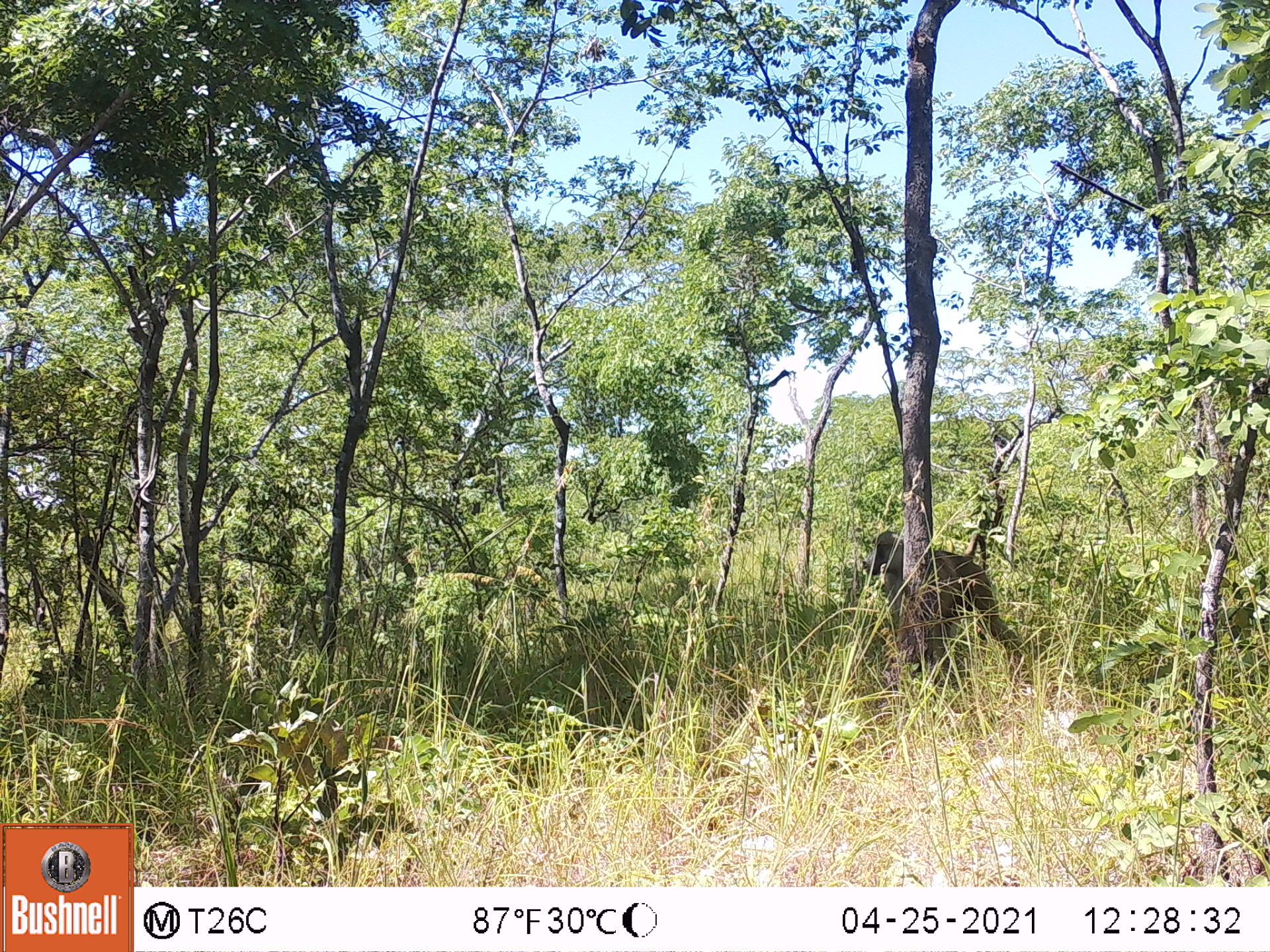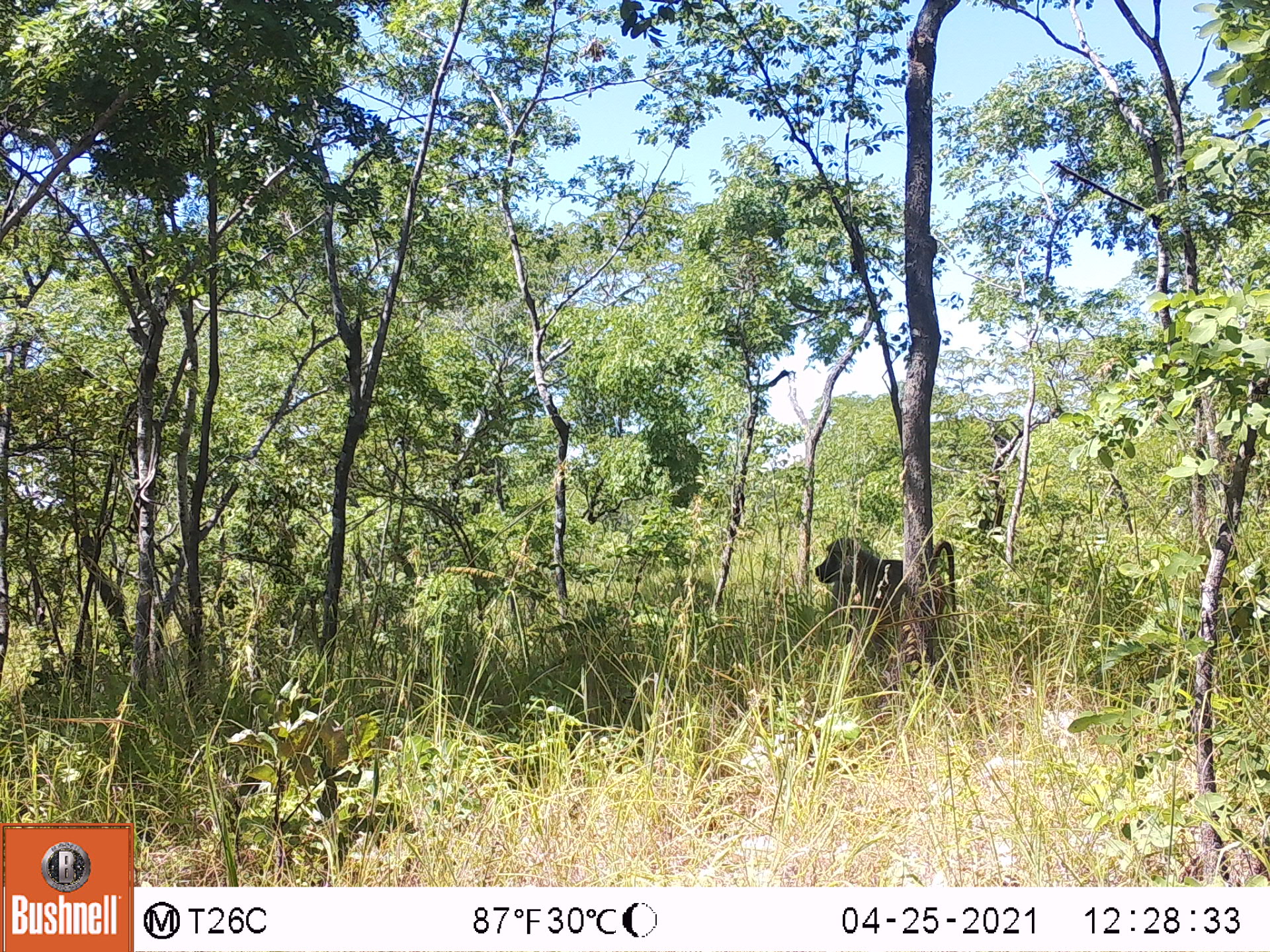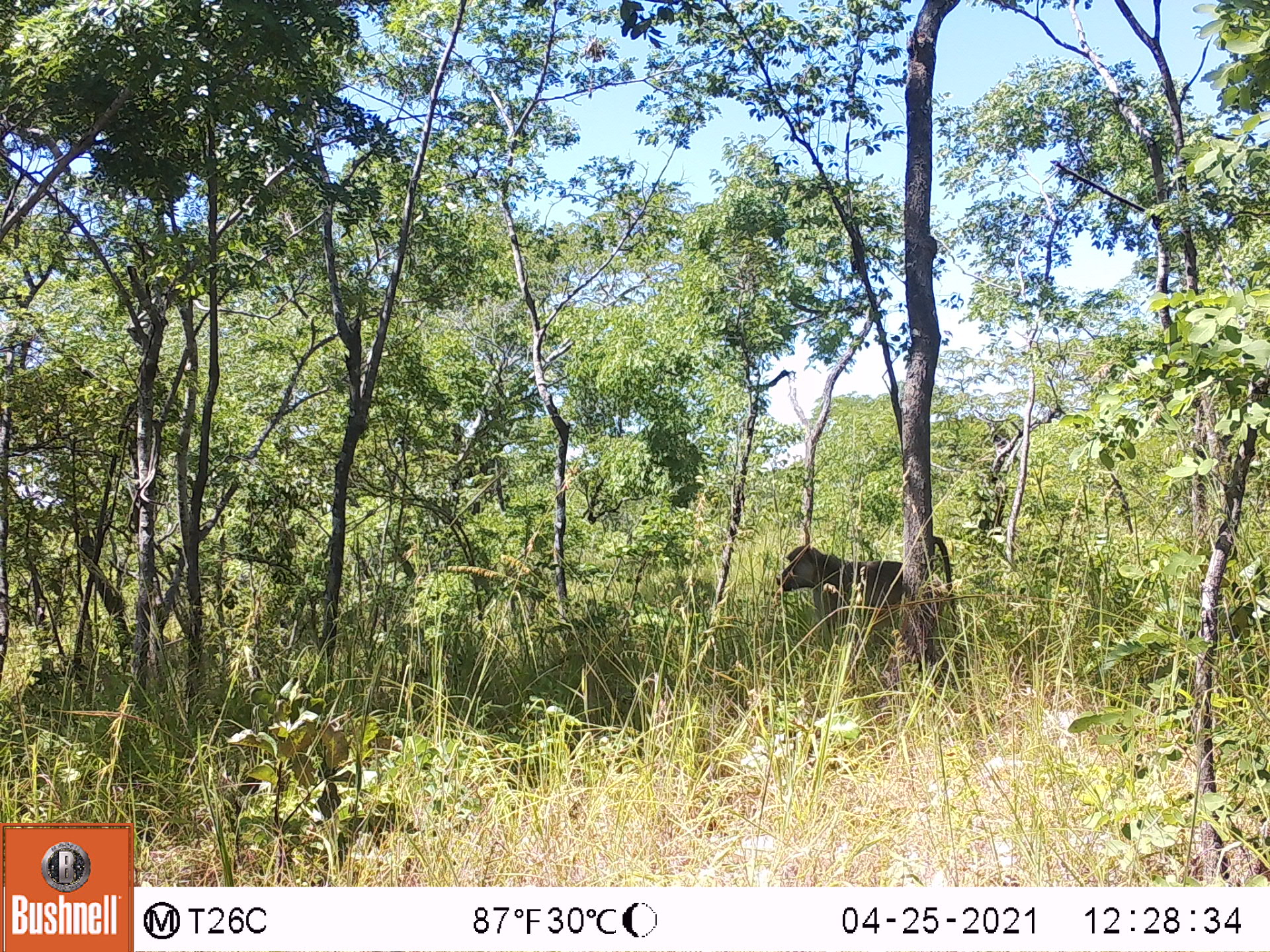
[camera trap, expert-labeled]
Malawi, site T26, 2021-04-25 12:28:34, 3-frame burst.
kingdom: Animalia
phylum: Chordata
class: Mammalia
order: Primates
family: Cercopithecidae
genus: Papio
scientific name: Papio cynocephalus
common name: yellow baboon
Yellow baboon (Papio cynocephalus), count 1.